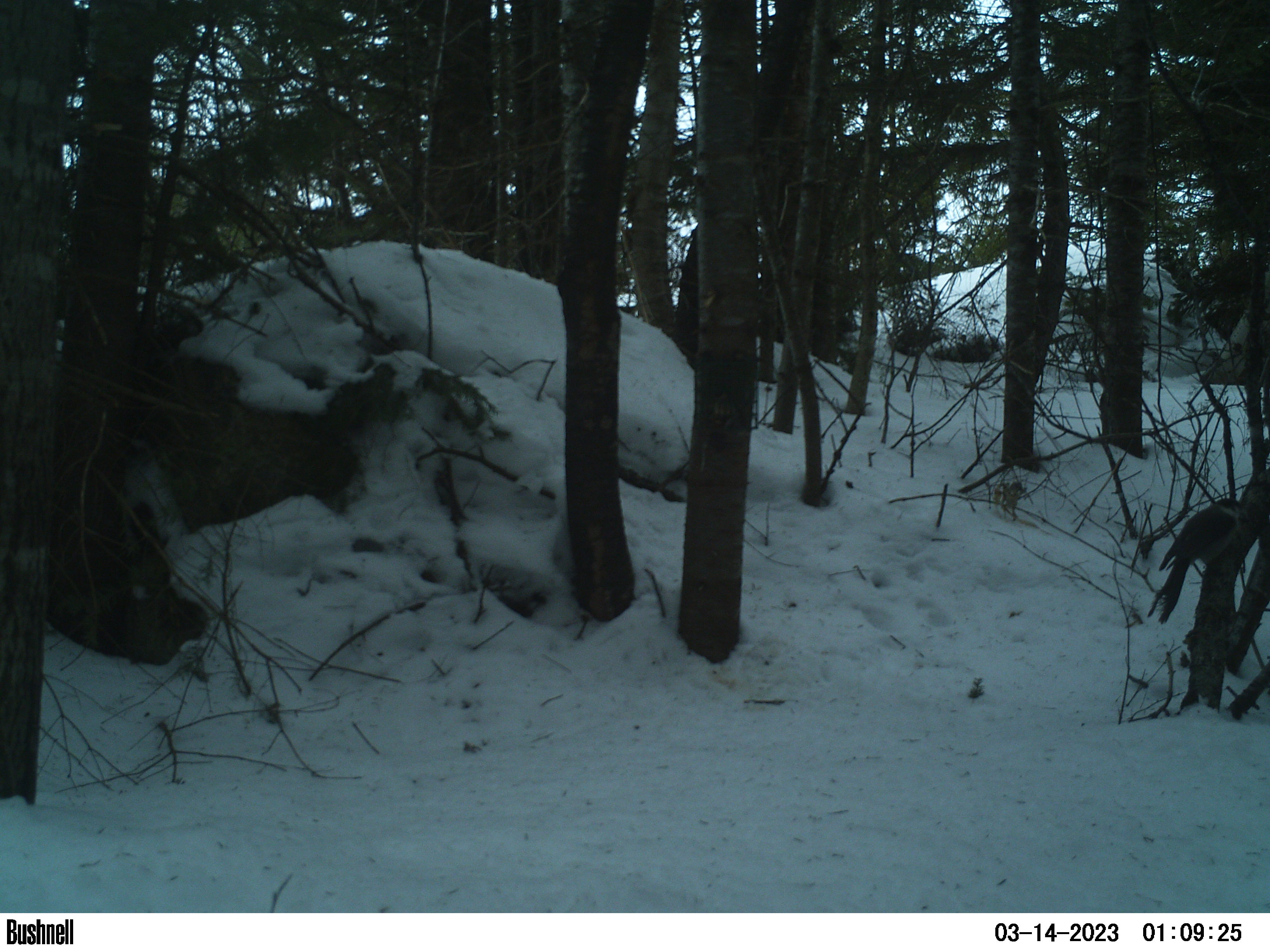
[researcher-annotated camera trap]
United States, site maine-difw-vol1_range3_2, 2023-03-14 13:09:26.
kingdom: Animalia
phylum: Chordata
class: Aves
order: Passeriformes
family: Corvidae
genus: Perisoreus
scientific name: Perisoreus canadensis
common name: canada jay